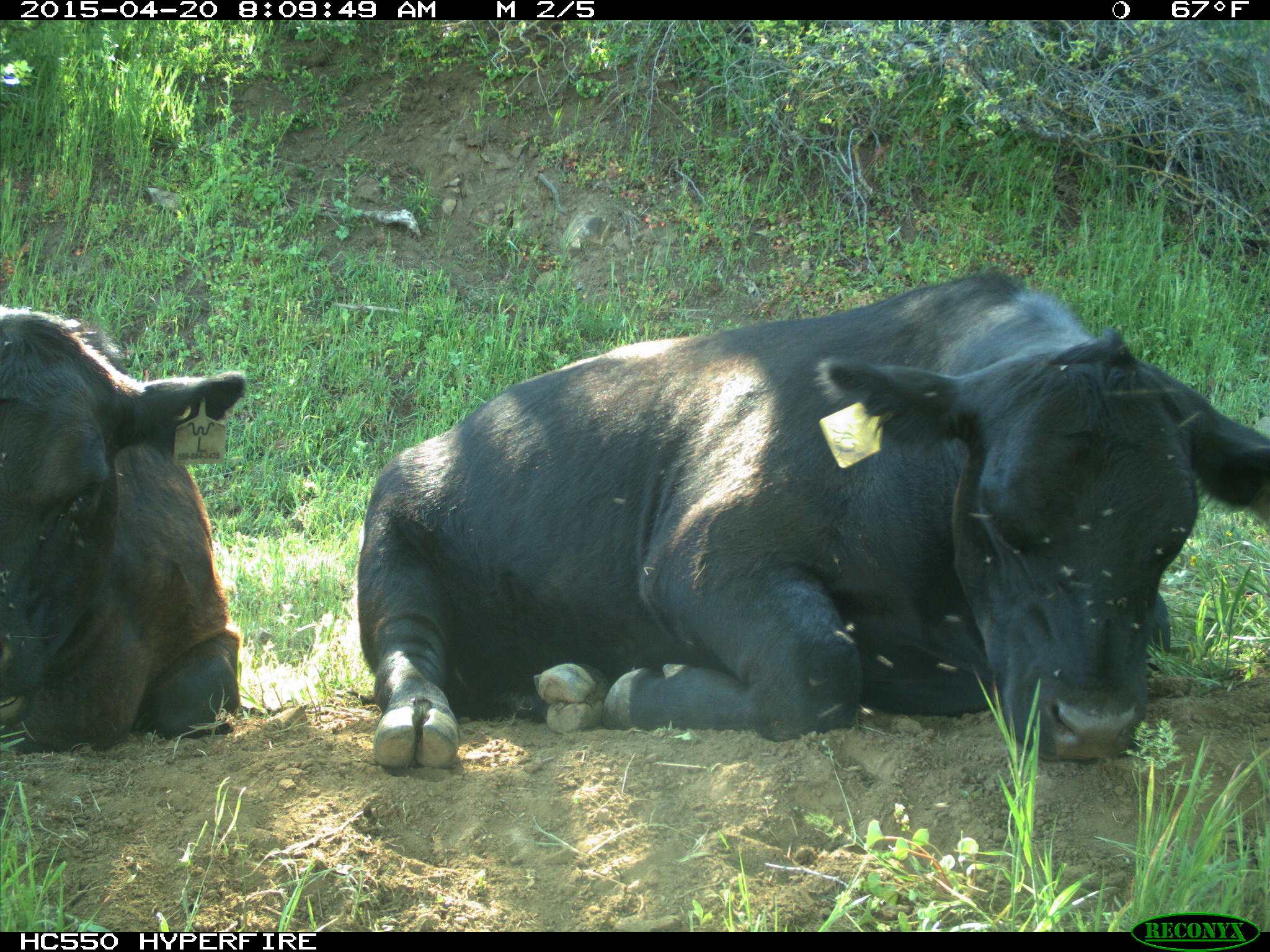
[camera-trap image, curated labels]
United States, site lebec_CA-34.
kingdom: Animalia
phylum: Chordata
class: Mammalia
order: Artiodactyla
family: Bovidae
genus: Bos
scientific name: Bos taurus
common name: domestic cow